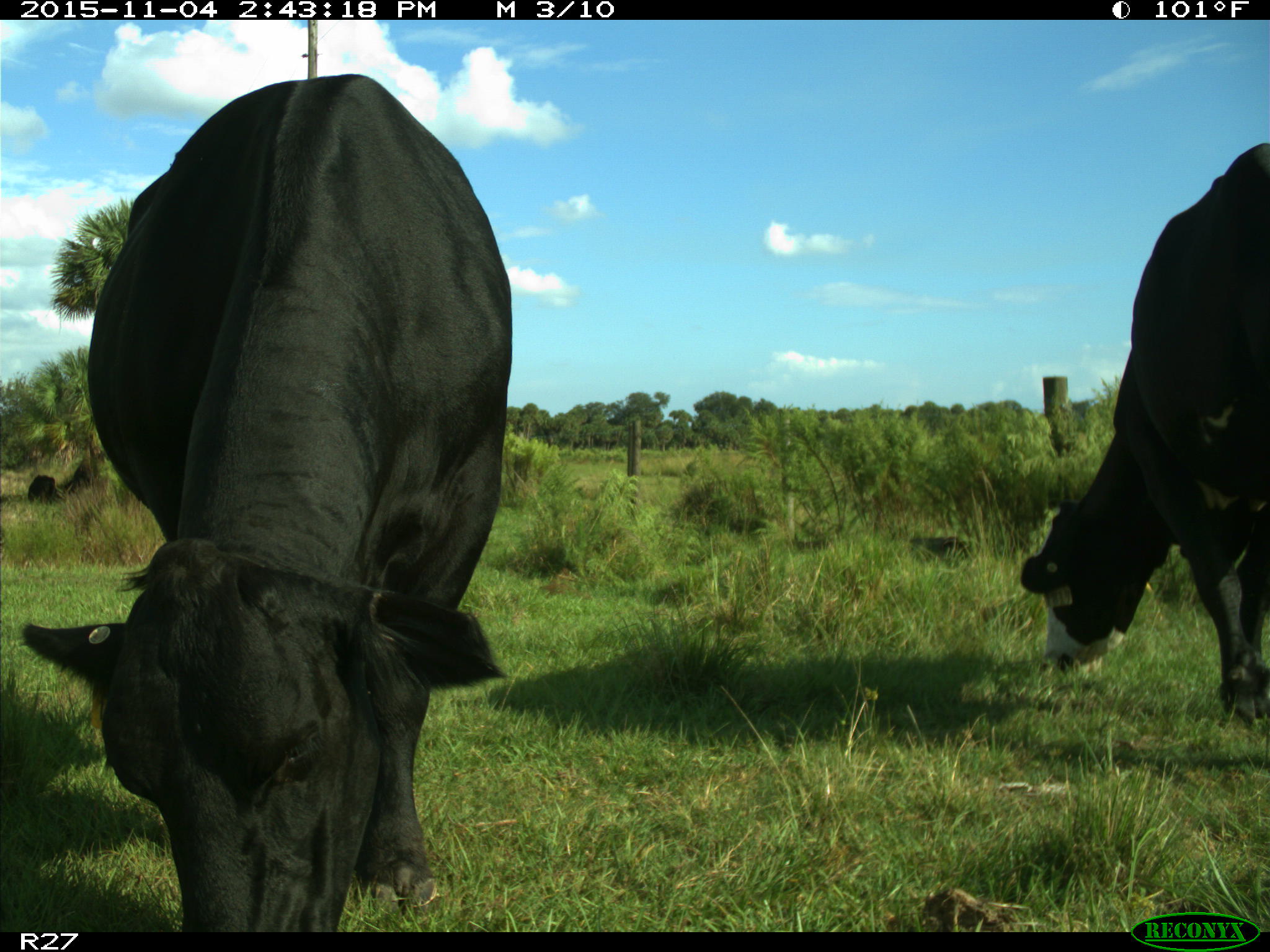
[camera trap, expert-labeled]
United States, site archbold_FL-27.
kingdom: Animalia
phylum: Chordata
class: Mammalia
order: Artiodactyla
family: Bovidae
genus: Bos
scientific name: Bos taurus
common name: domestic cow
Bos taurus (domestic cow).